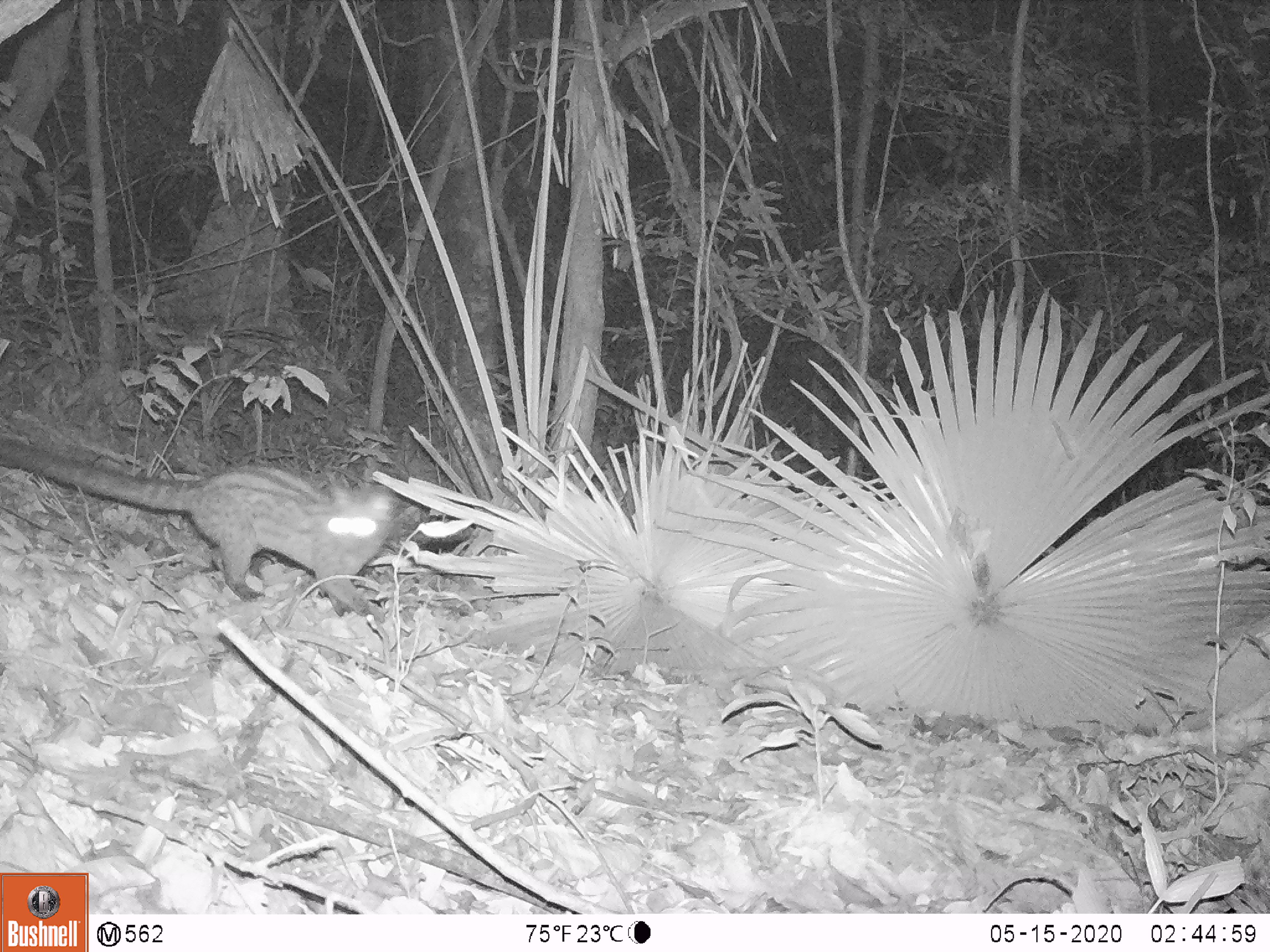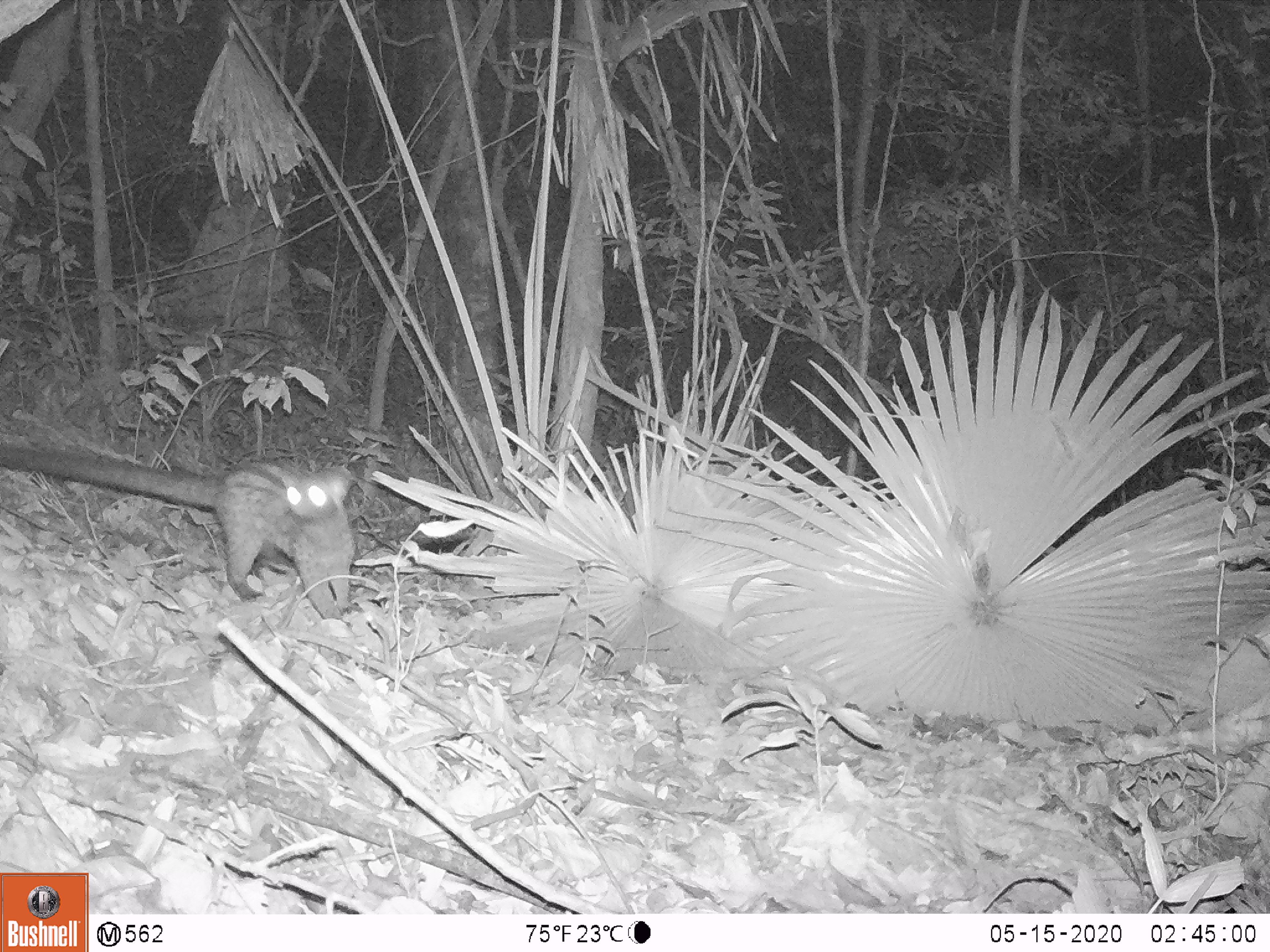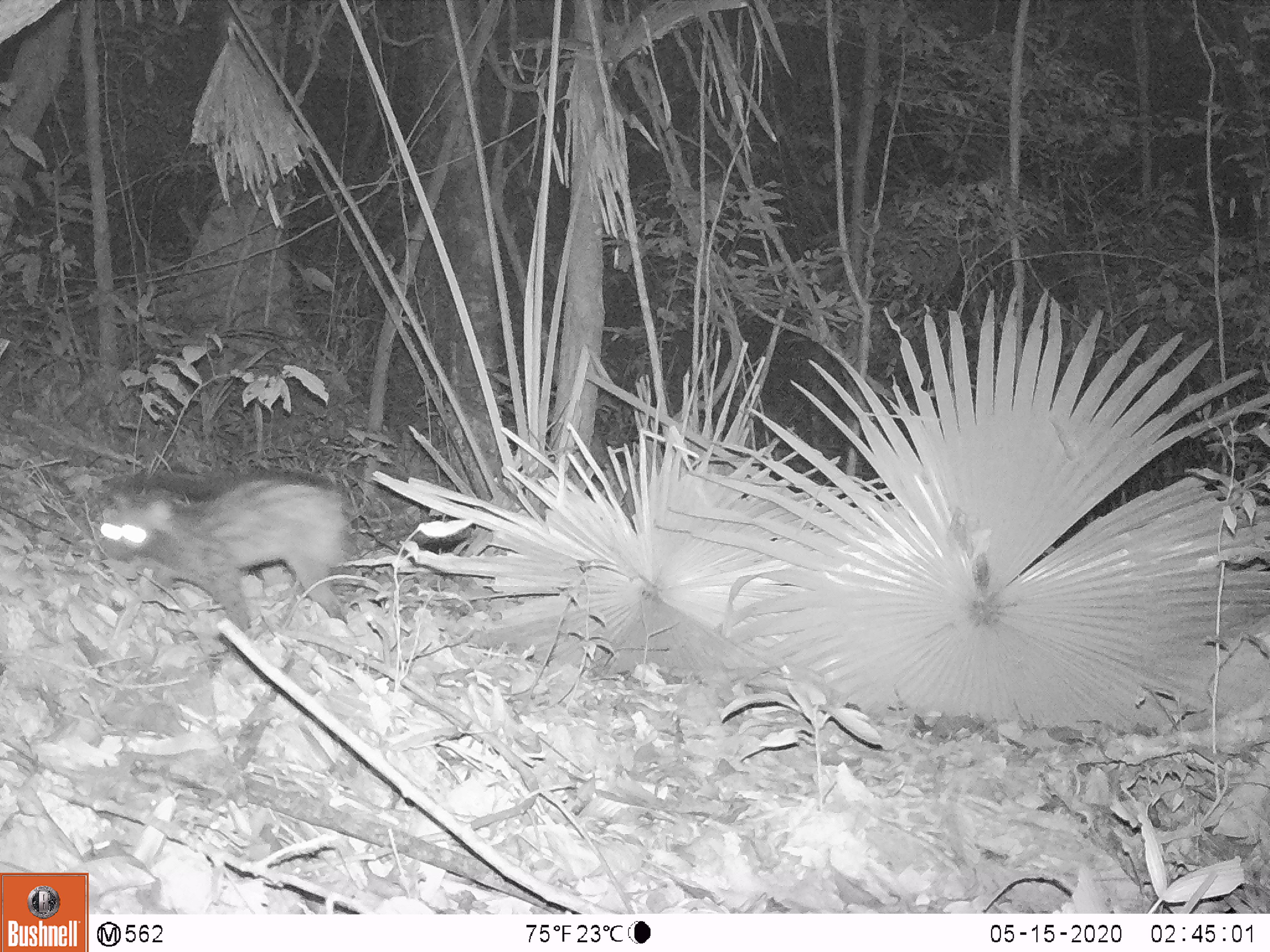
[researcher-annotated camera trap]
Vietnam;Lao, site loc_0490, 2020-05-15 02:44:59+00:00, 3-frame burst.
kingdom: Animalia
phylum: Chordata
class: Mammalia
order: Carnivora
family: Viverridae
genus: Paradoxurus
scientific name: Paradoxurus hermaphroditus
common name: common palm civet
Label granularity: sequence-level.